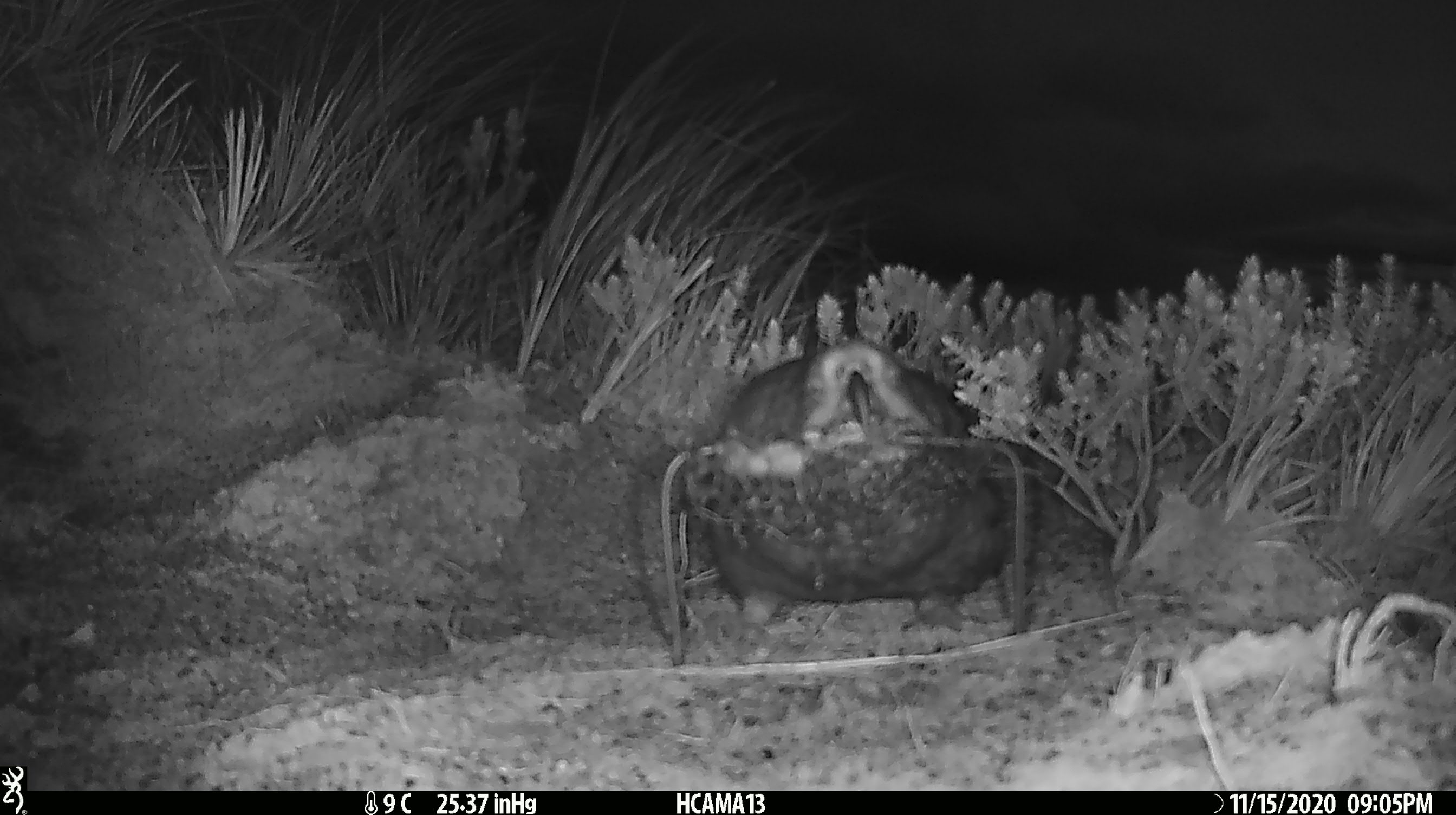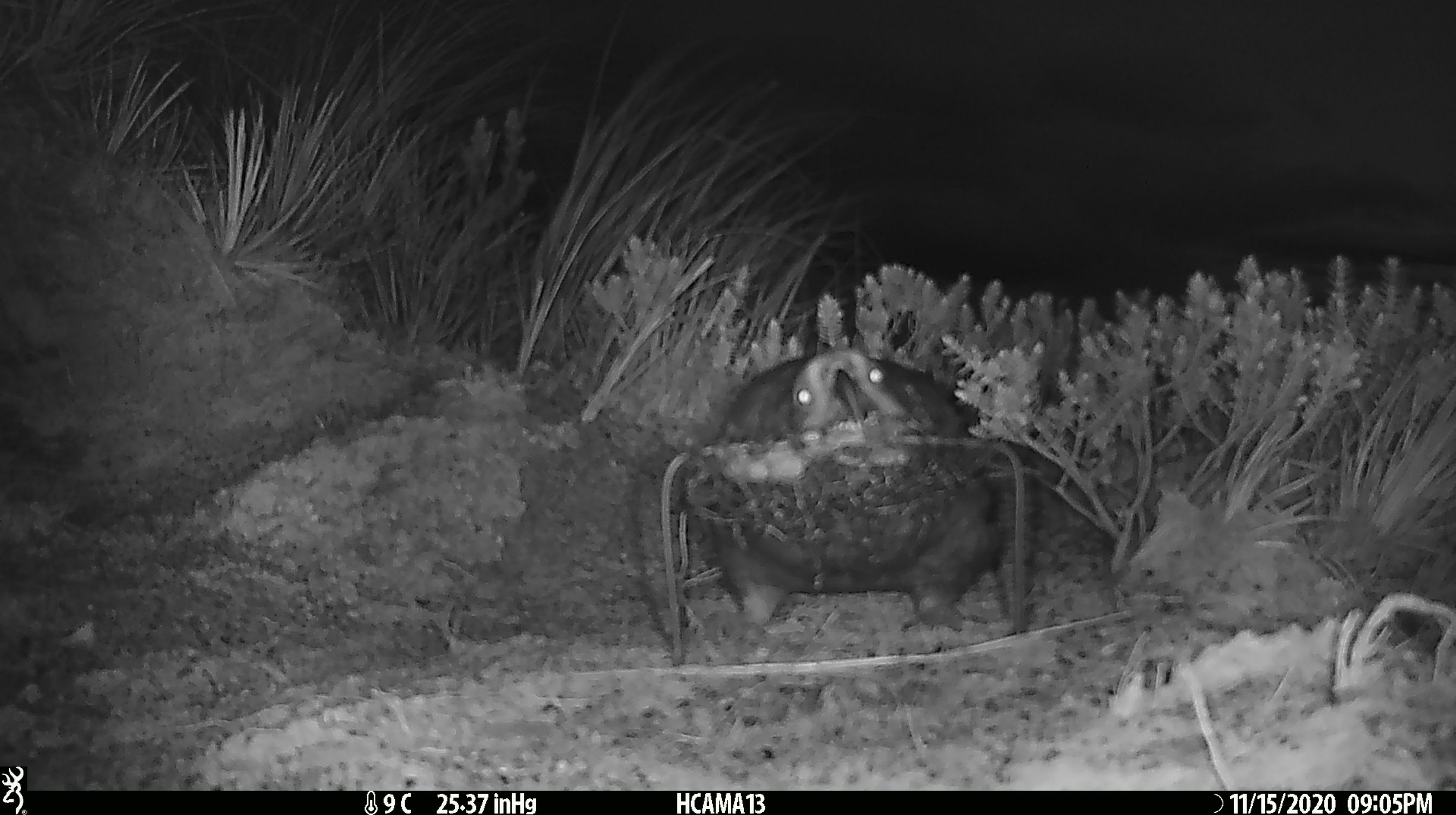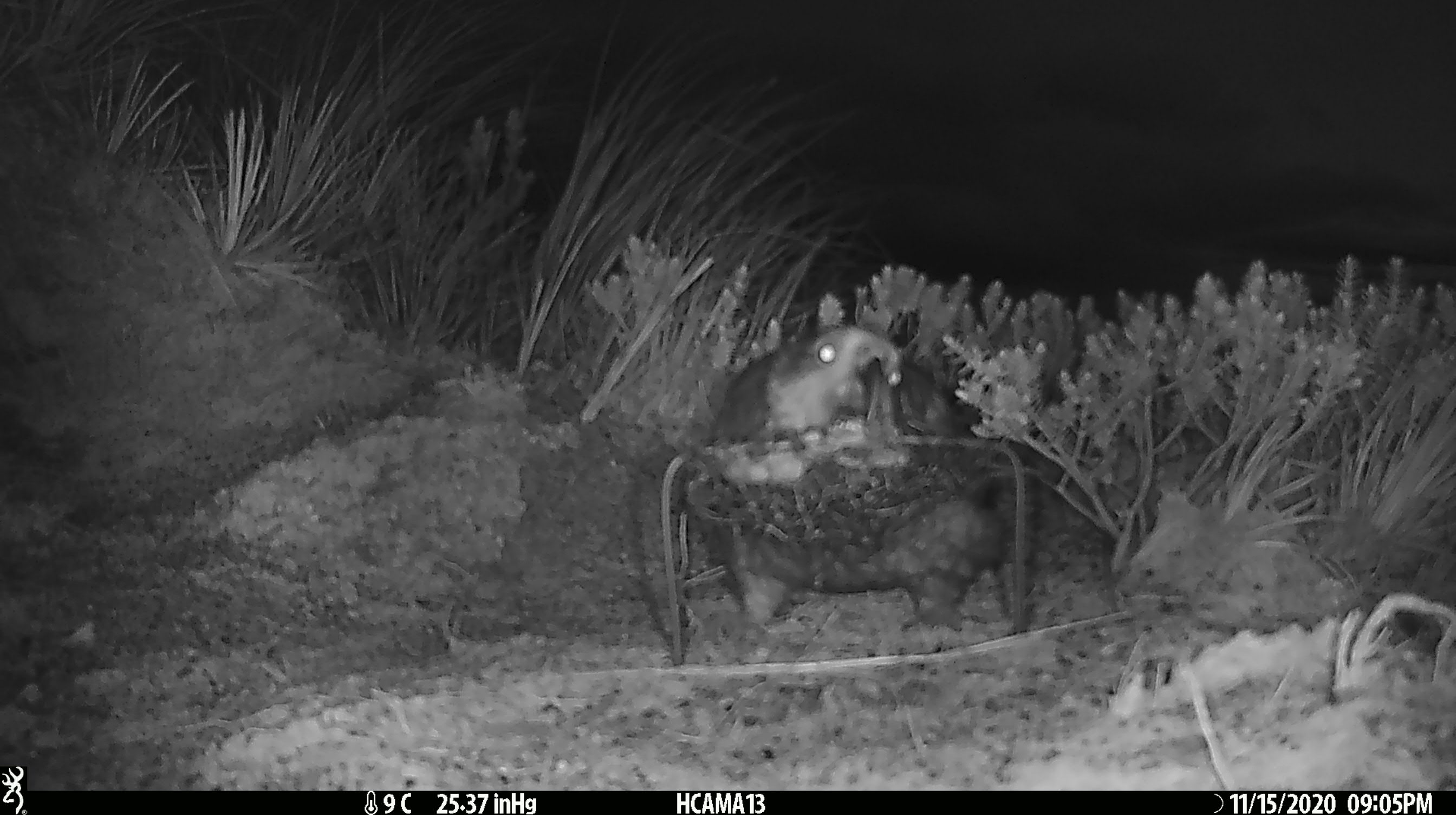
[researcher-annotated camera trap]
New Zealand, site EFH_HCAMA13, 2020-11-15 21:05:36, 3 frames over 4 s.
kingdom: Animalia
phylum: Chordata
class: Aves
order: Psittaciformes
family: Strigopidae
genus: Nestor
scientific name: Nestor notabilis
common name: kea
Kea (Nestor notabilis).